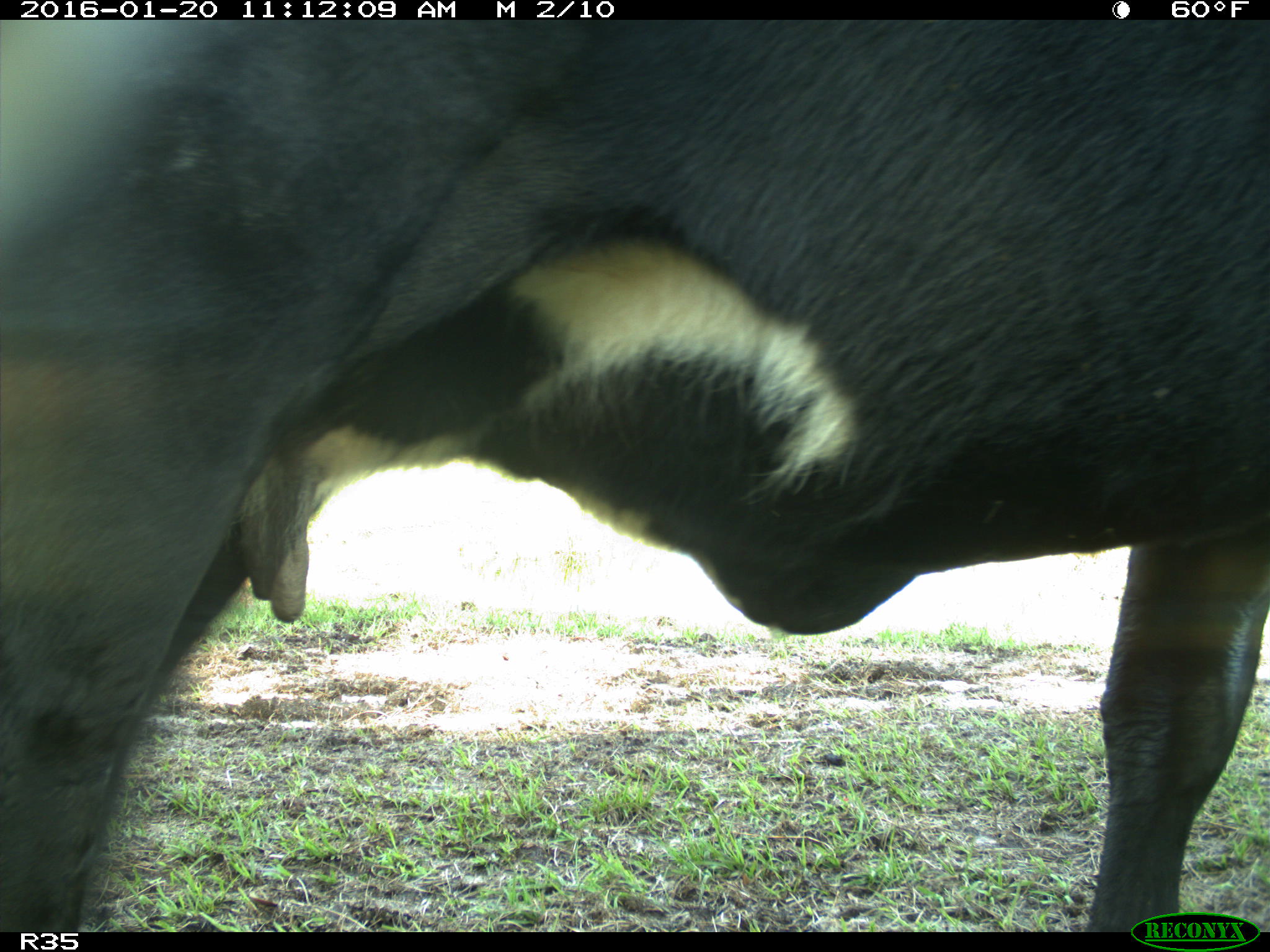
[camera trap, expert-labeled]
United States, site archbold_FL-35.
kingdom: Animalia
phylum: Chordata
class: Mammalia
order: Artiodactyla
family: Bovidae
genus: Bos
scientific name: Bos taurus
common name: domestic cow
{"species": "Bos taurus (domestic cow)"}